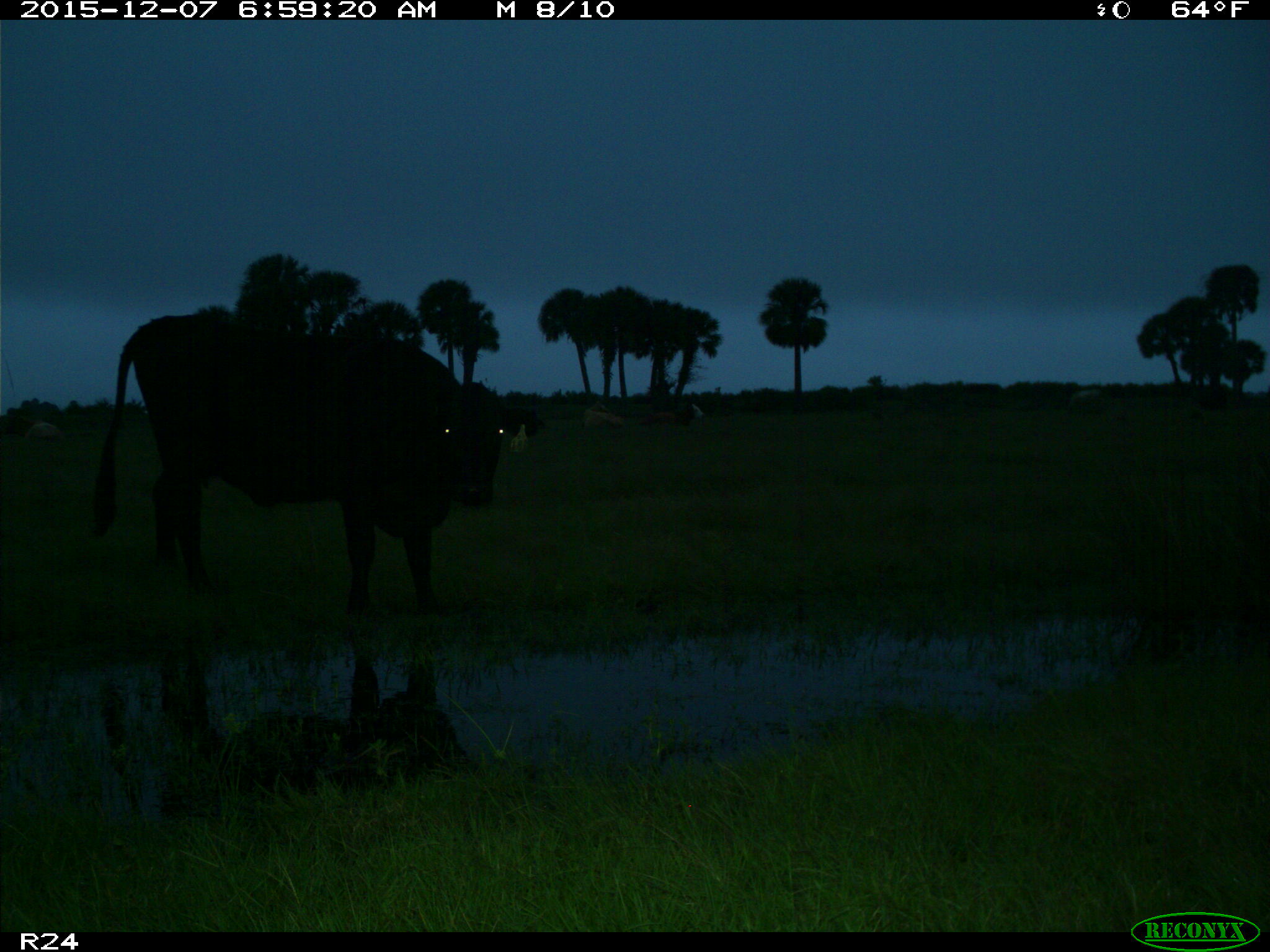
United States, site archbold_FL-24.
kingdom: Animalia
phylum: Chordata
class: Mammalia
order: Artiodactyla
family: Bovidae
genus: Bos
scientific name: Bos taurus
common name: domestic cow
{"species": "Bos taurus (domestic cow)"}